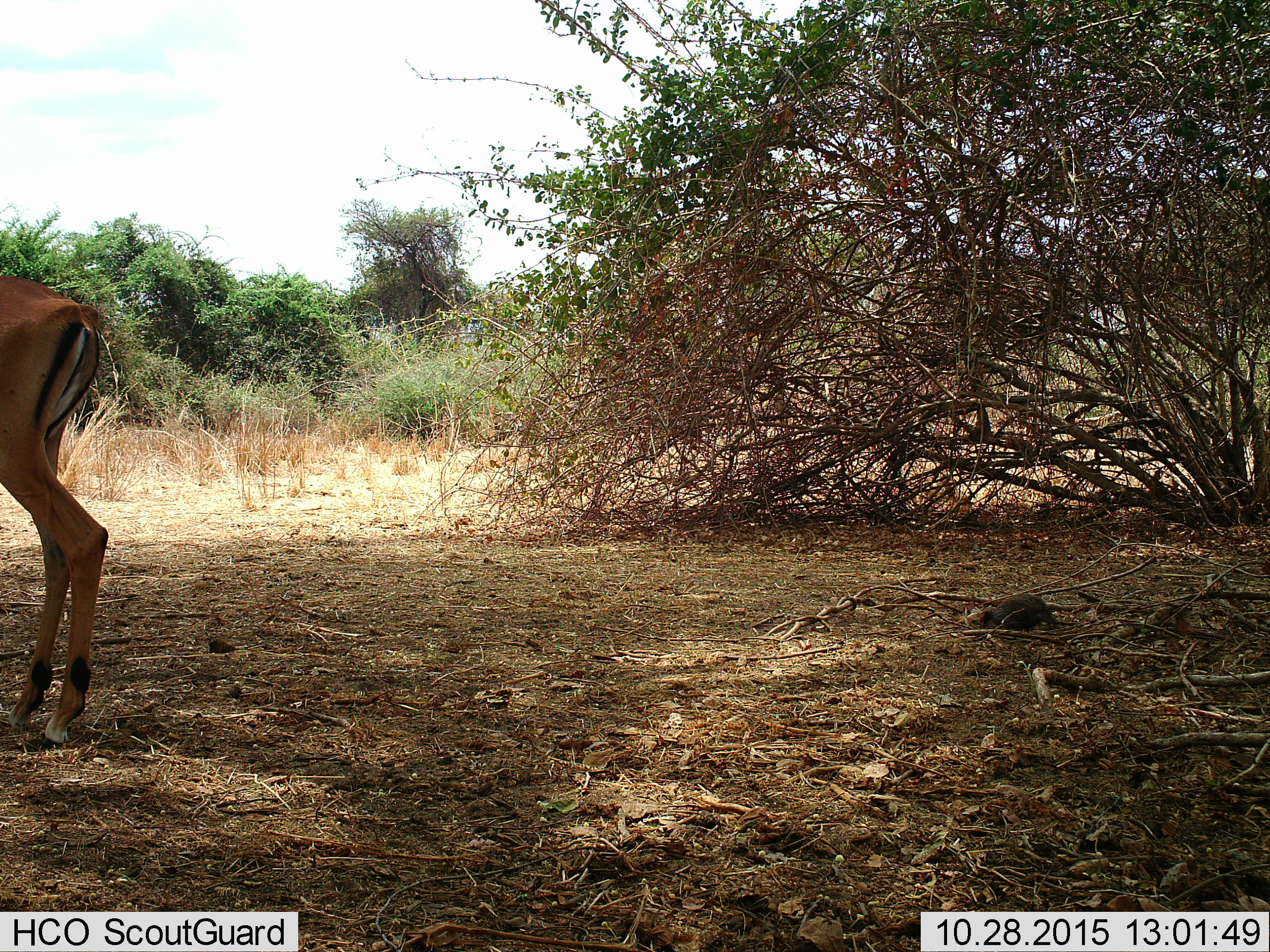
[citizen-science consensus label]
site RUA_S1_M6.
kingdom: Animalia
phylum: Chordata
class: Mammalia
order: Artiodactyla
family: Bovidae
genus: Aepyceros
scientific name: Aepyceros melampus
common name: impala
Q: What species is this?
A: Impala (Aepyceros melampus).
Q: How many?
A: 1.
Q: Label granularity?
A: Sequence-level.